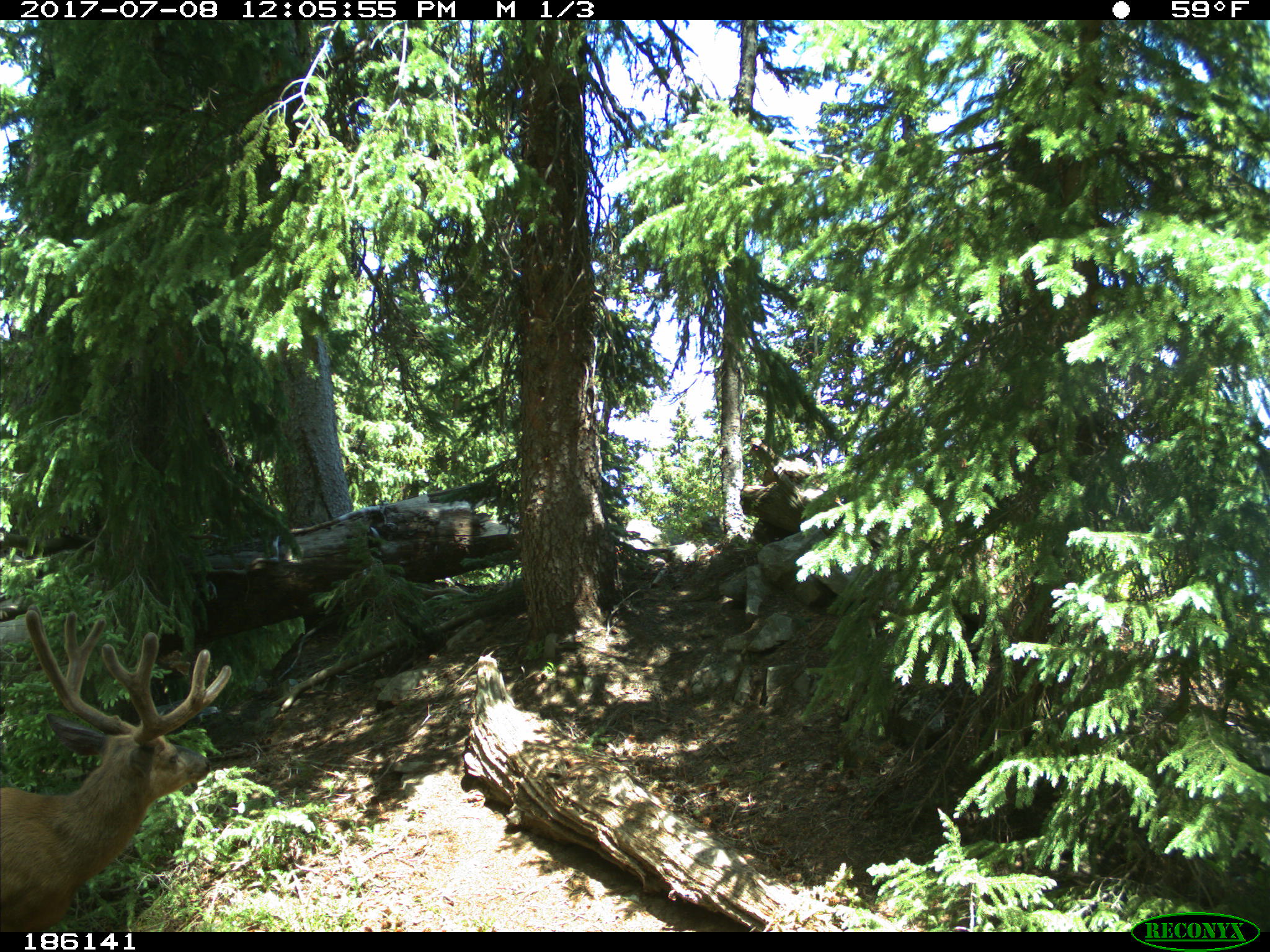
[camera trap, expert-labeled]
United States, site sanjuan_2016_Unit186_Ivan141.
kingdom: Animalia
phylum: Chordata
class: Mammalia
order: Artiodactyla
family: Cervidae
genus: Odocoileus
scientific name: Odocoileus hemionus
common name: mule deer